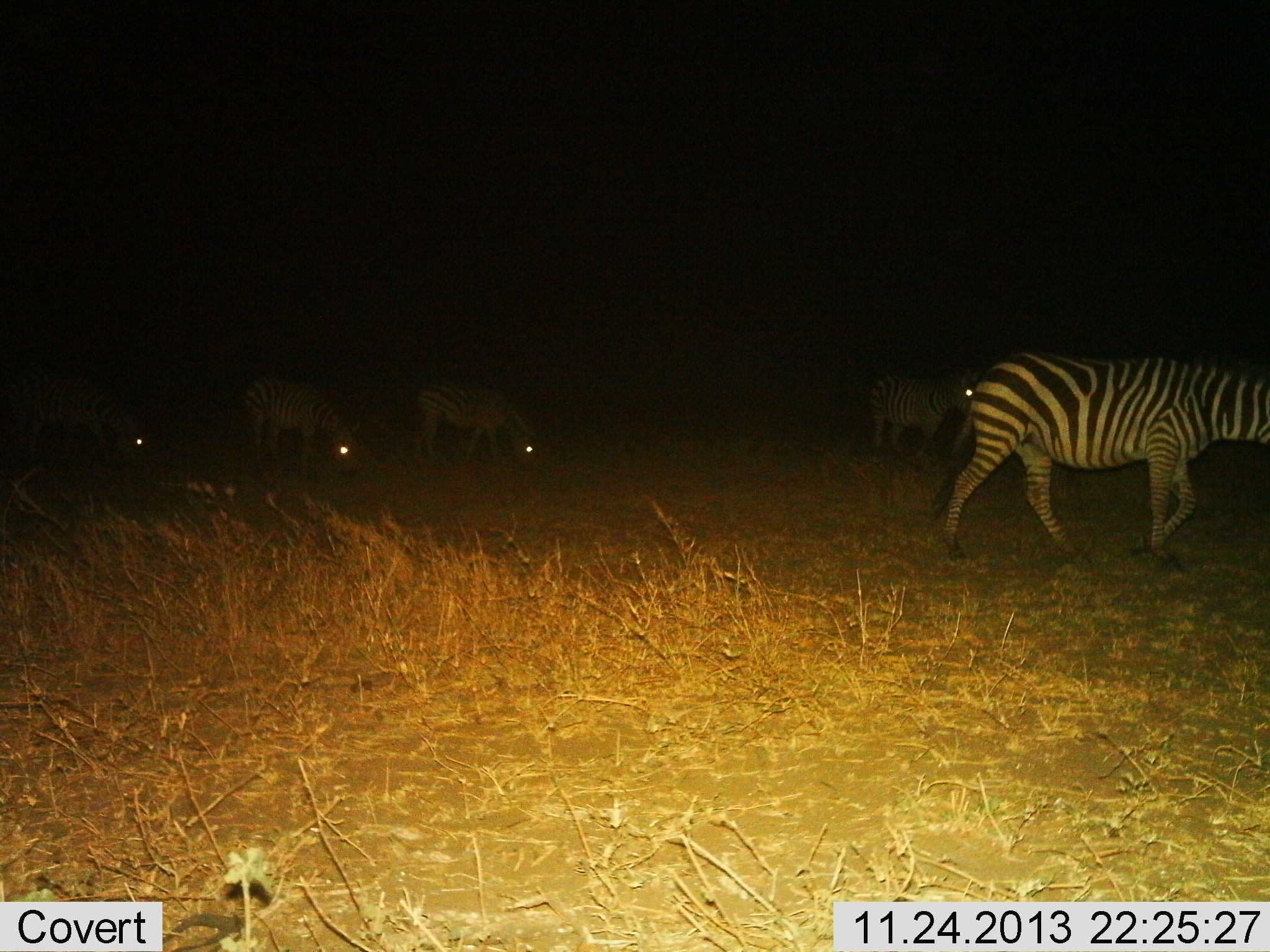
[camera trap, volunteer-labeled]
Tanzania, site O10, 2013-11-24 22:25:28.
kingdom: Animalia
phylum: Chordata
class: Mammalia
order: Perissodactyla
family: Equidae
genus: Equus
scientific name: Equus quagga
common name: plains zebra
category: zebra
Zebra (plains zebra) (Equus quagga), count 5. Behavior (volunteer vote fractions): standing 30%, resting 10%, moving 90%, interacting 0%. Young present (vote fraction): 0%. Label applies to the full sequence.